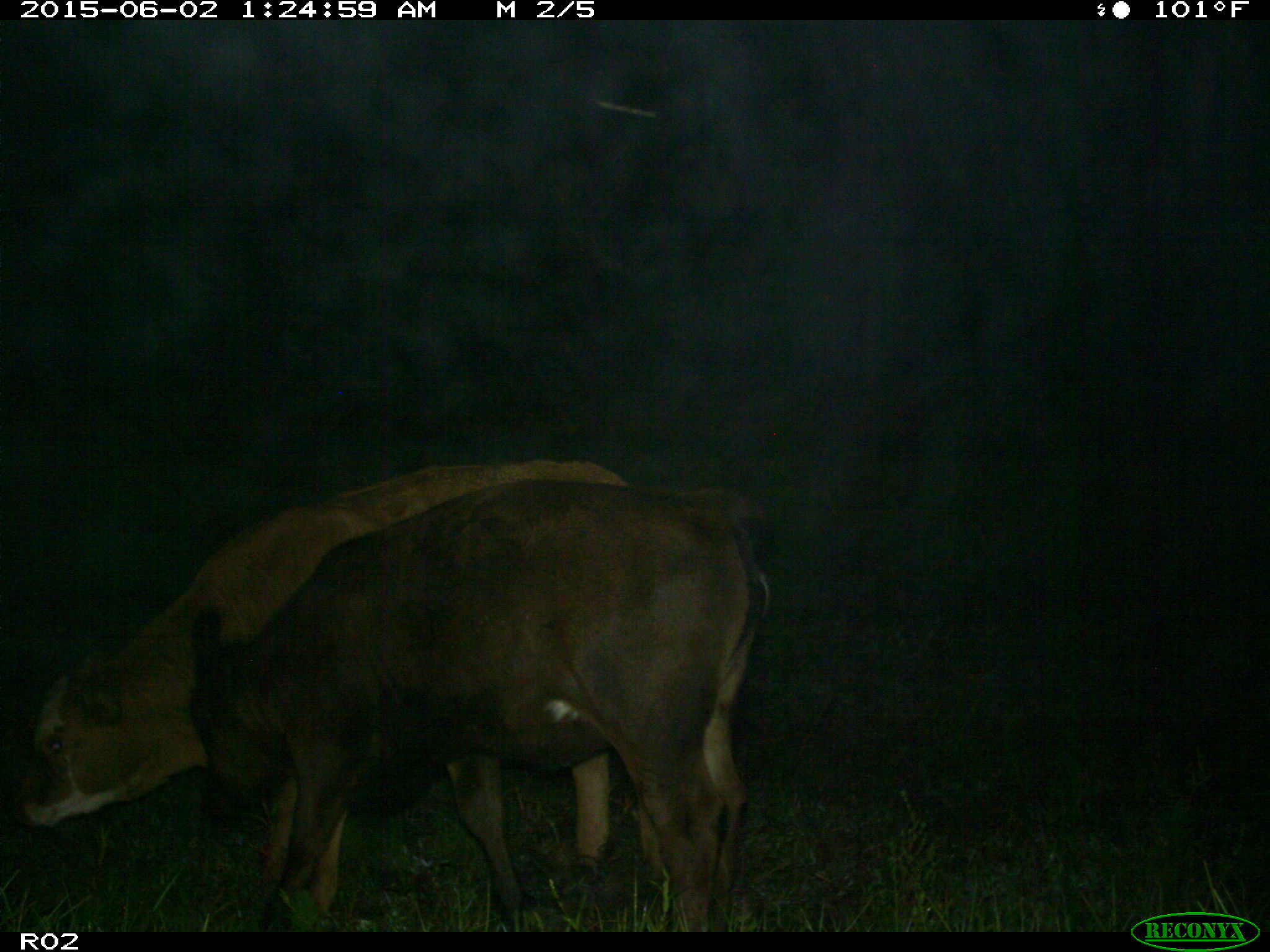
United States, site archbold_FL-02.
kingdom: Animalia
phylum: Chordata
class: Mammalia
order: Artiodactyla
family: Bovidae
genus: Bos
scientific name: Bos taurus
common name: domestic cow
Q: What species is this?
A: Bos taurus (domestic cow).